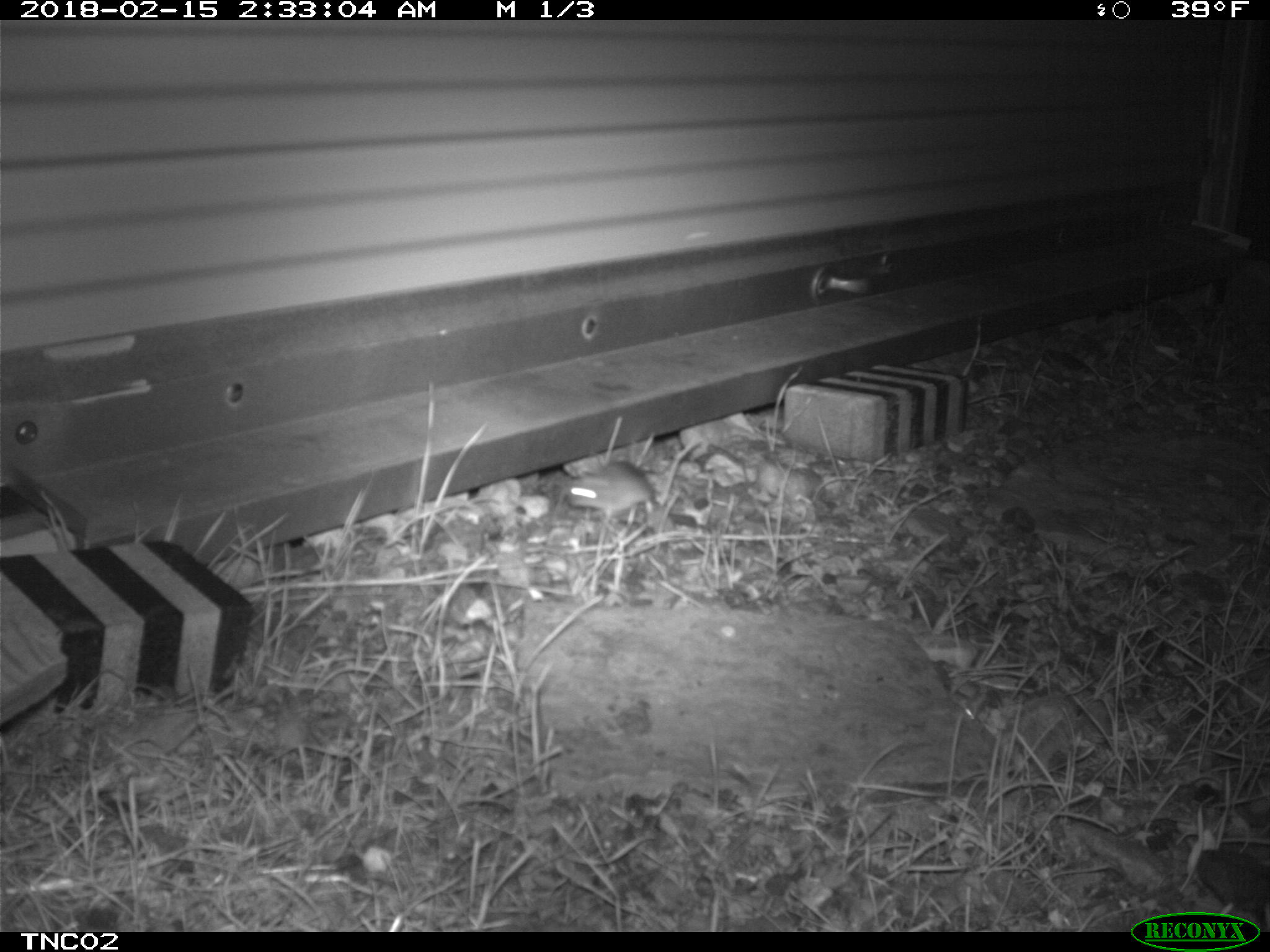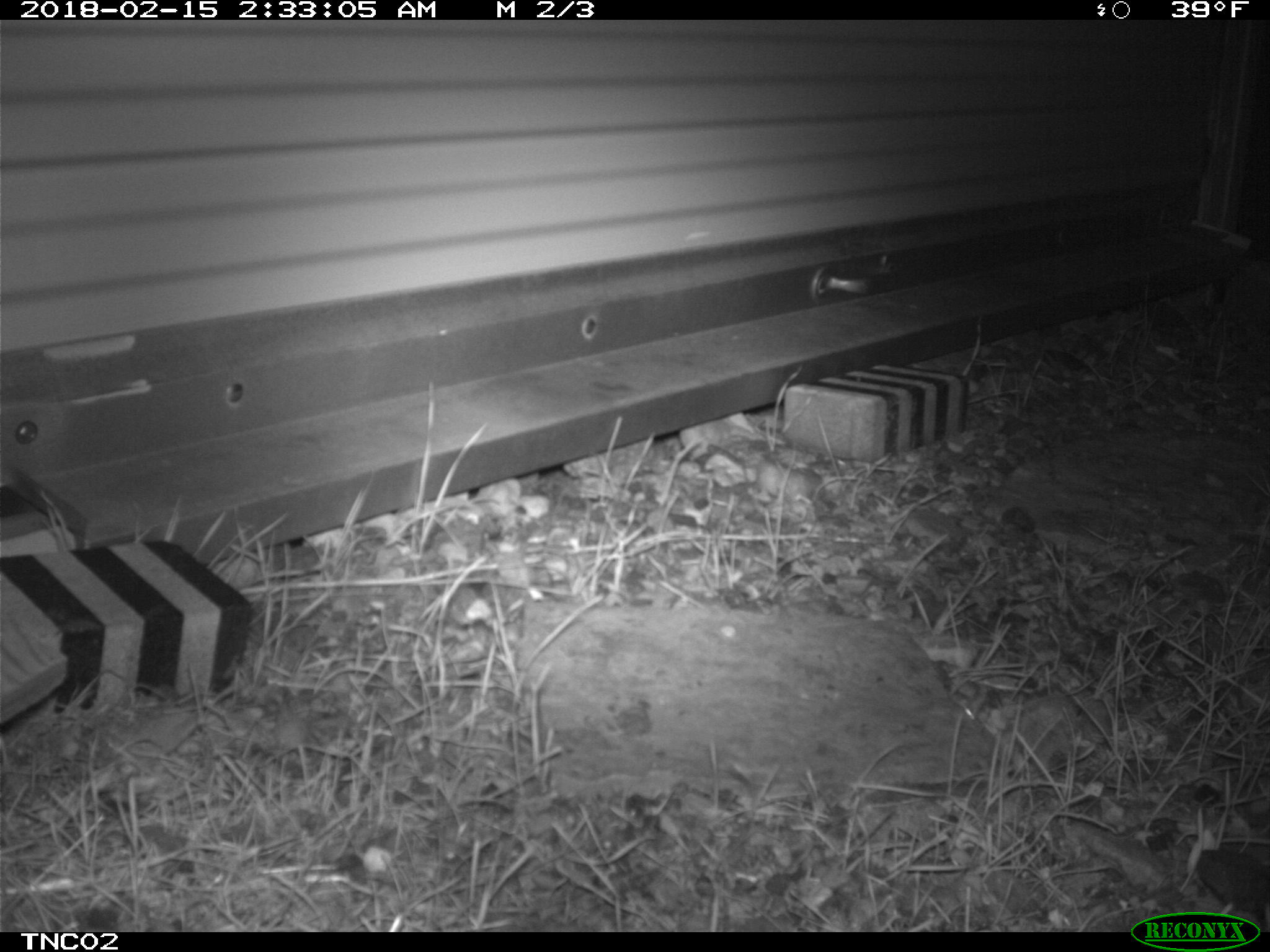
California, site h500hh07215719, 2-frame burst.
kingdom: Animalia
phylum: Chordata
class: Mammalia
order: Rodentia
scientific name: Rodentia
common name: rodent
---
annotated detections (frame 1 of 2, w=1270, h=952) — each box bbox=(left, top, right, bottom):
rodent: bbox=(567, 435, 696, 521)